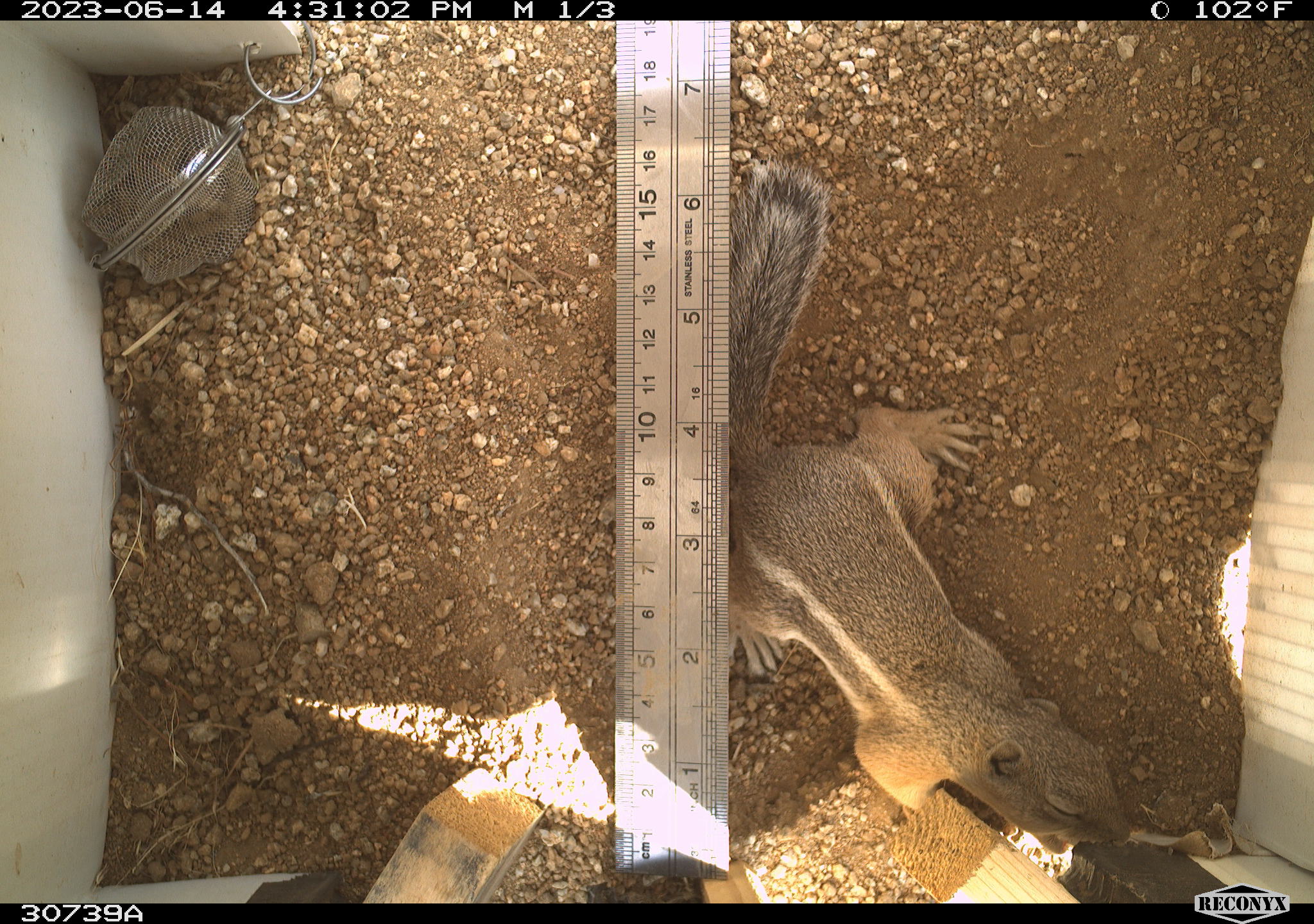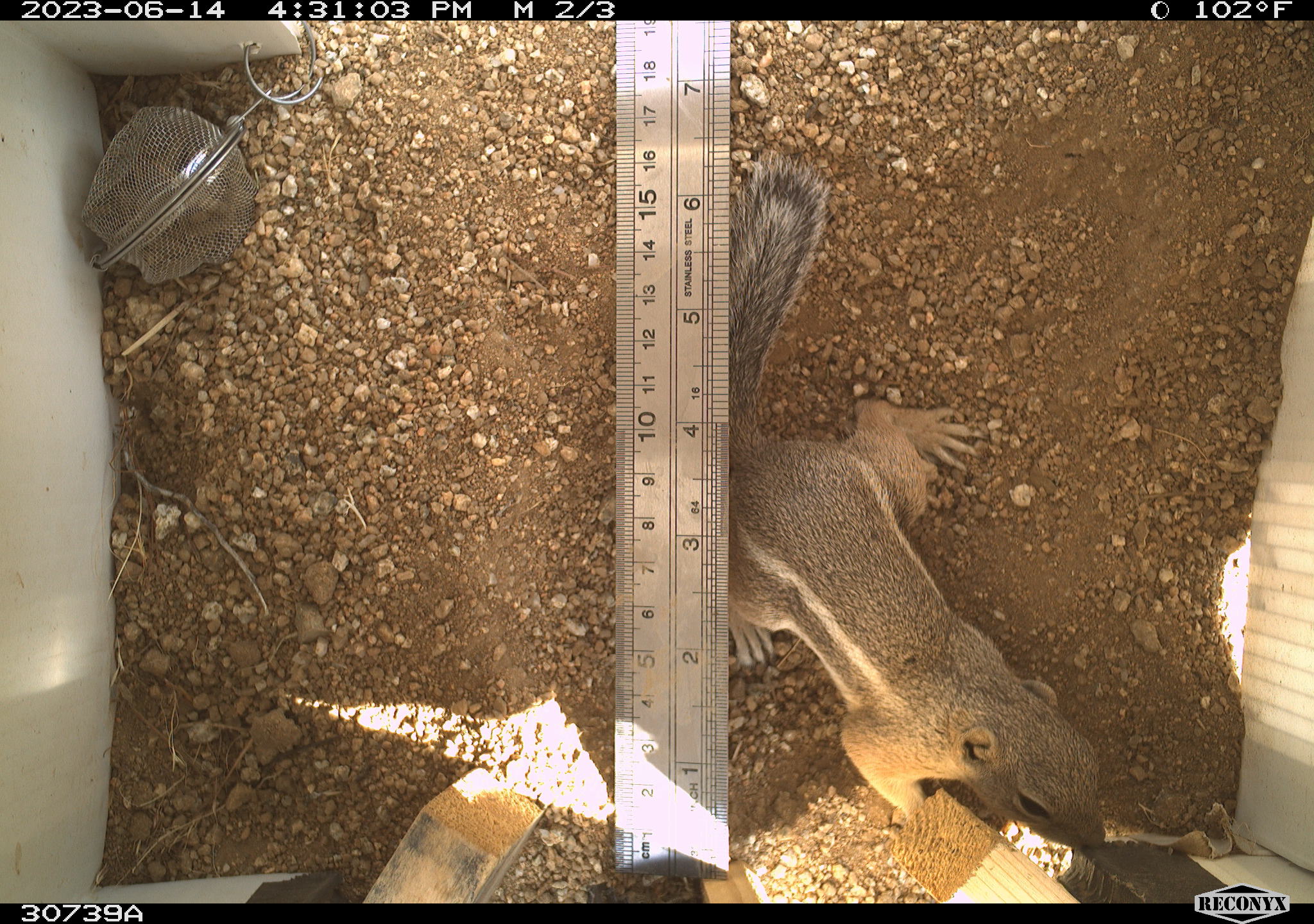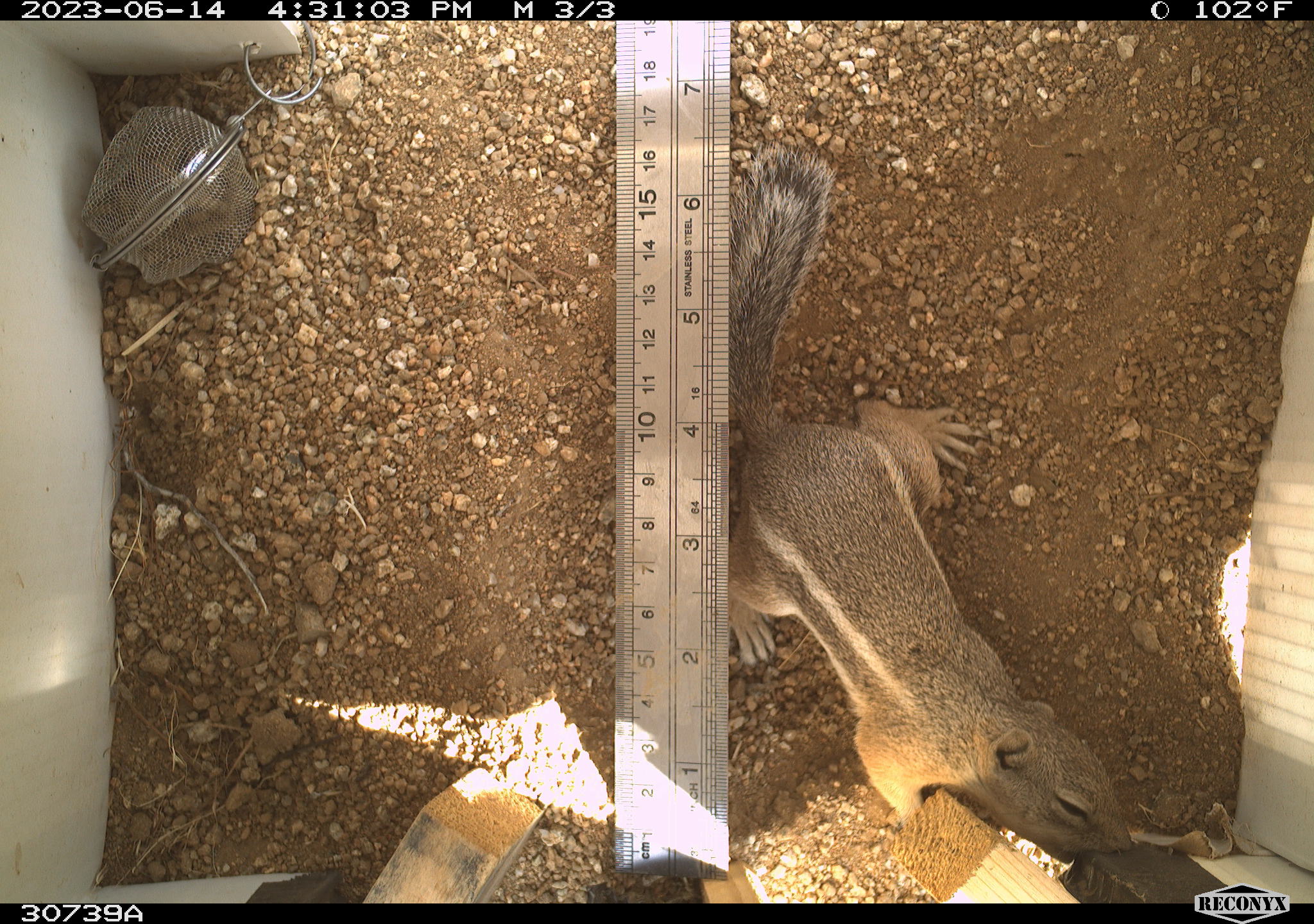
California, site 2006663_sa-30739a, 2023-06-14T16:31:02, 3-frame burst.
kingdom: Animalia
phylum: Chordata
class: Mammalia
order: Rodentia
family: Sciuridae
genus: Ammospermophilus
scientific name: Ammospermophilus leucurus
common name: white-tailed antelope squirrel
White-tailed antelope squirrel (Ammospermophilus leucurus).